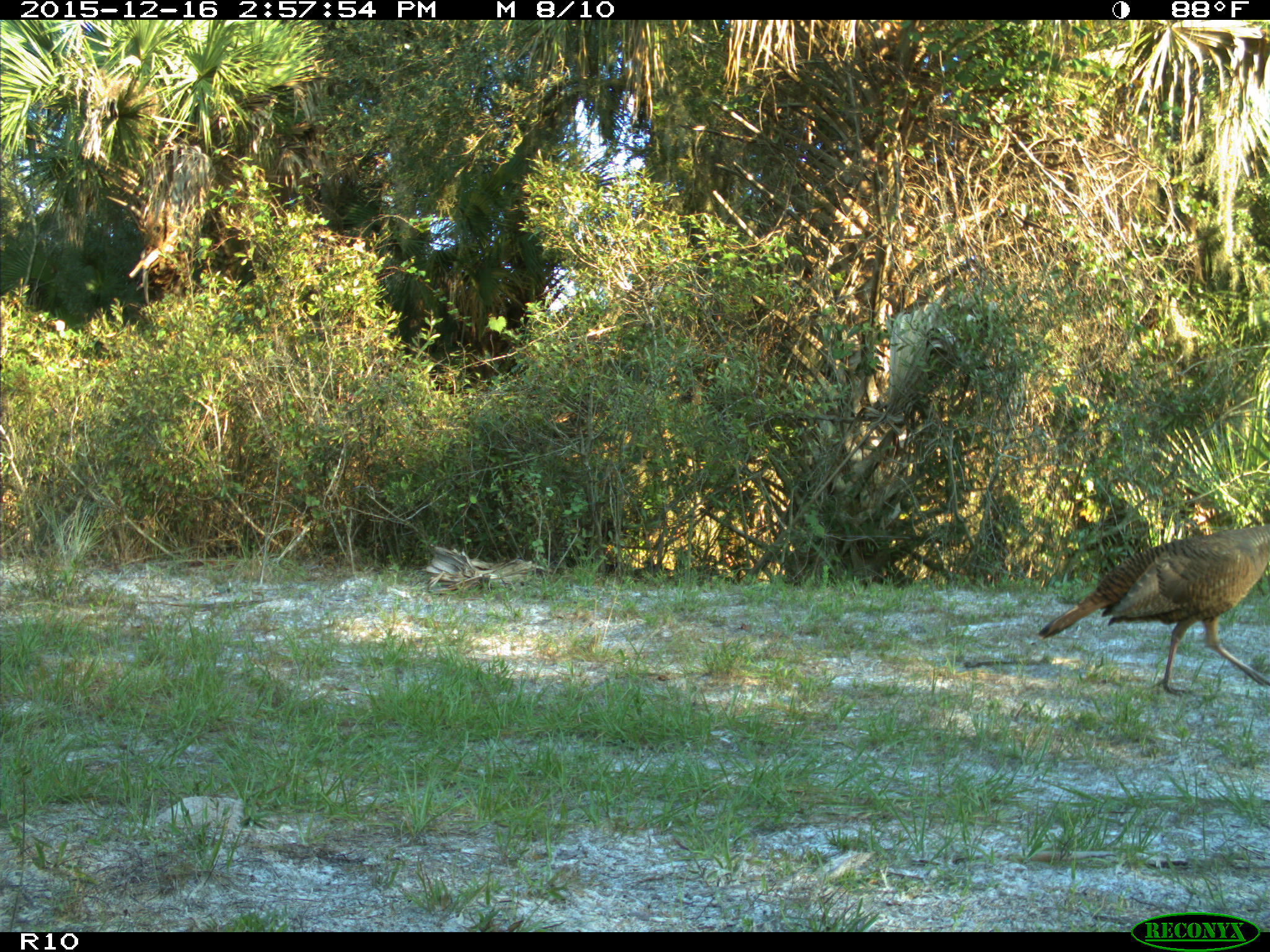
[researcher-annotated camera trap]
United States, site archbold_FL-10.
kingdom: Animalia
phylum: Chordata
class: Aves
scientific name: Aves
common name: birds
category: unidentified bird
Unidentified bird (birds) (Aves).